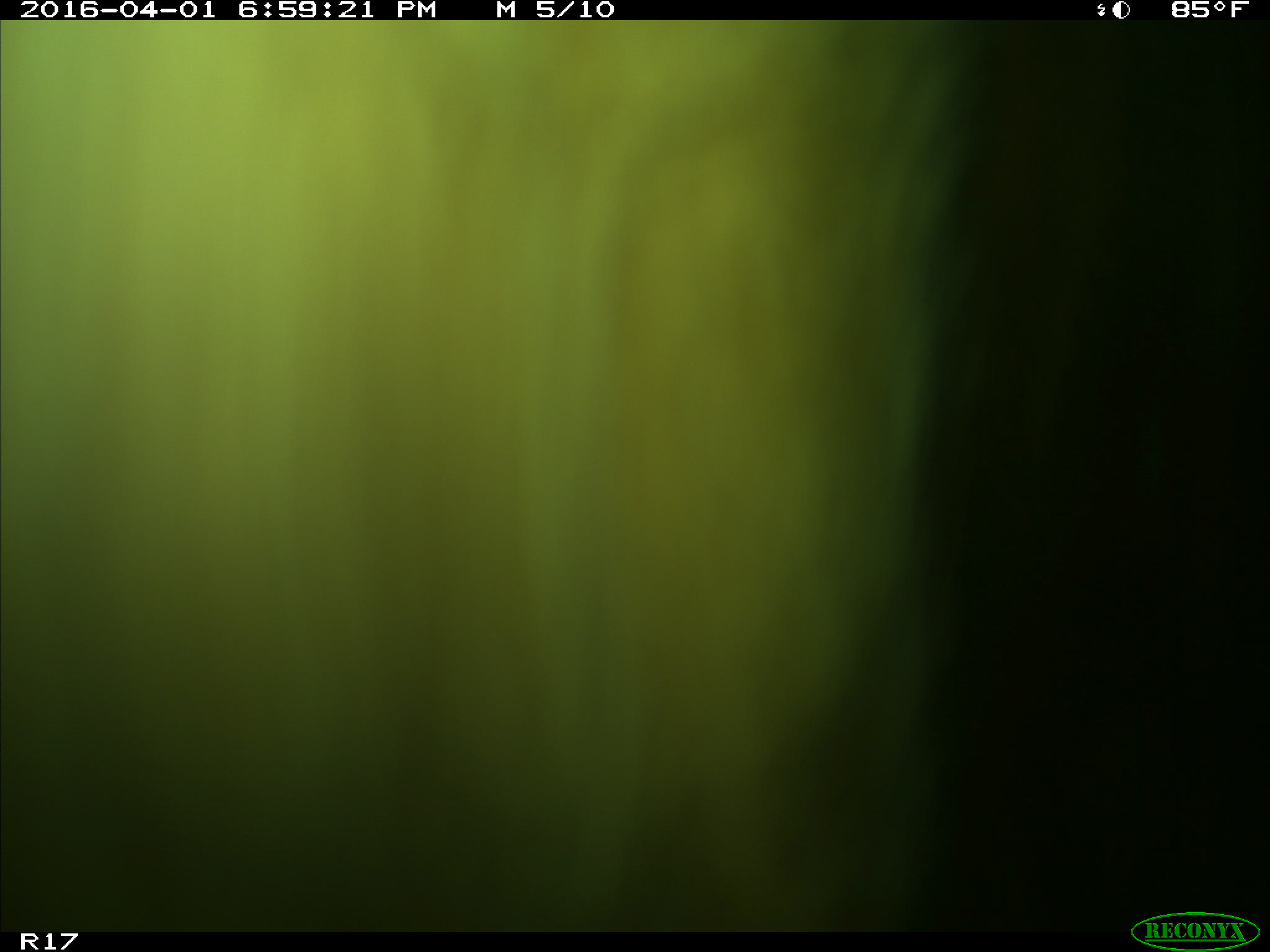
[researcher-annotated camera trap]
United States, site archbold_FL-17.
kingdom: Animalia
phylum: Chordata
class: Mammalia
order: Artiodactyla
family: Bovidae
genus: Bos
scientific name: Bos taurus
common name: domestic cow